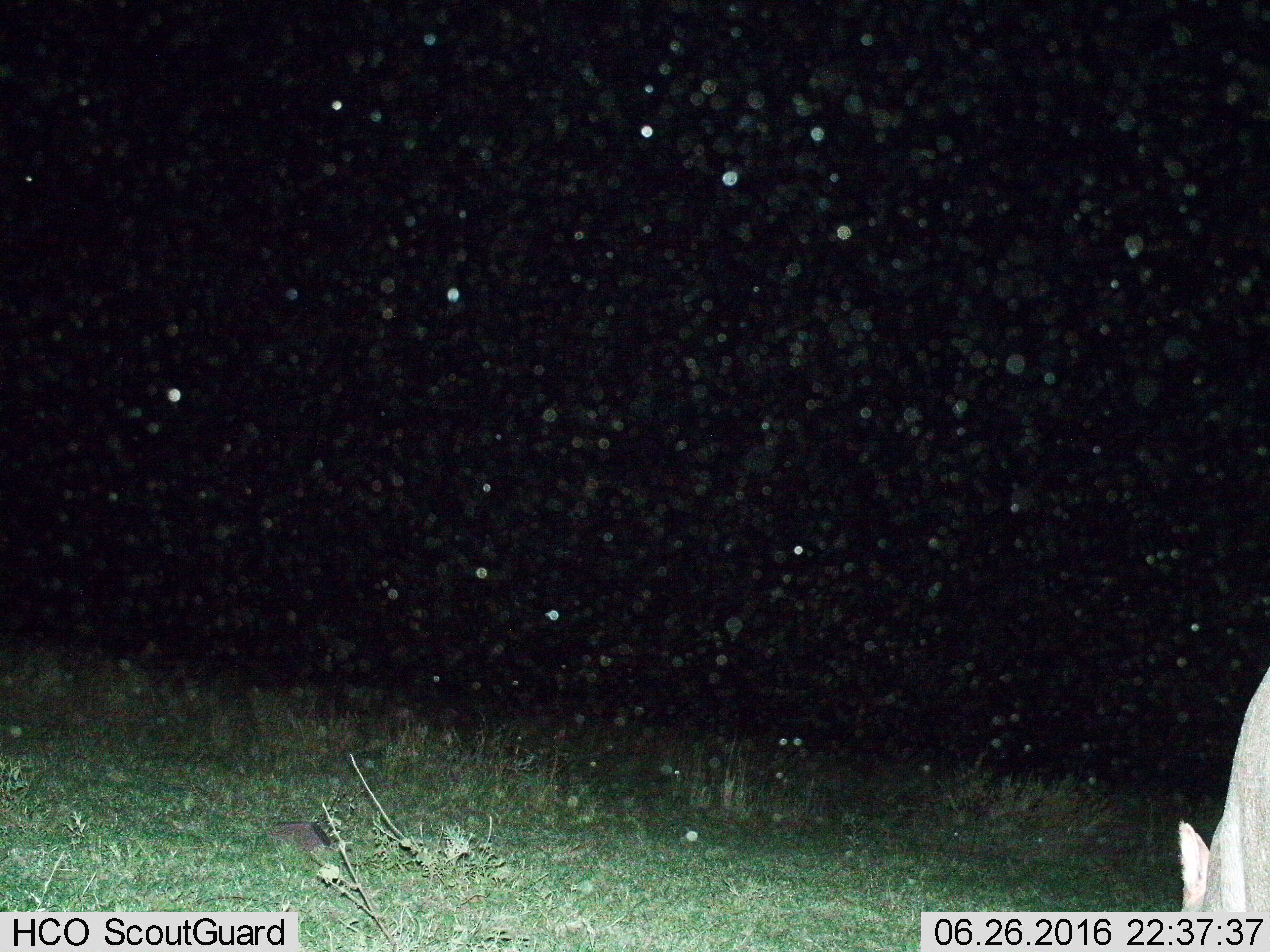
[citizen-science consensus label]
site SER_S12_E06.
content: unidentified animal